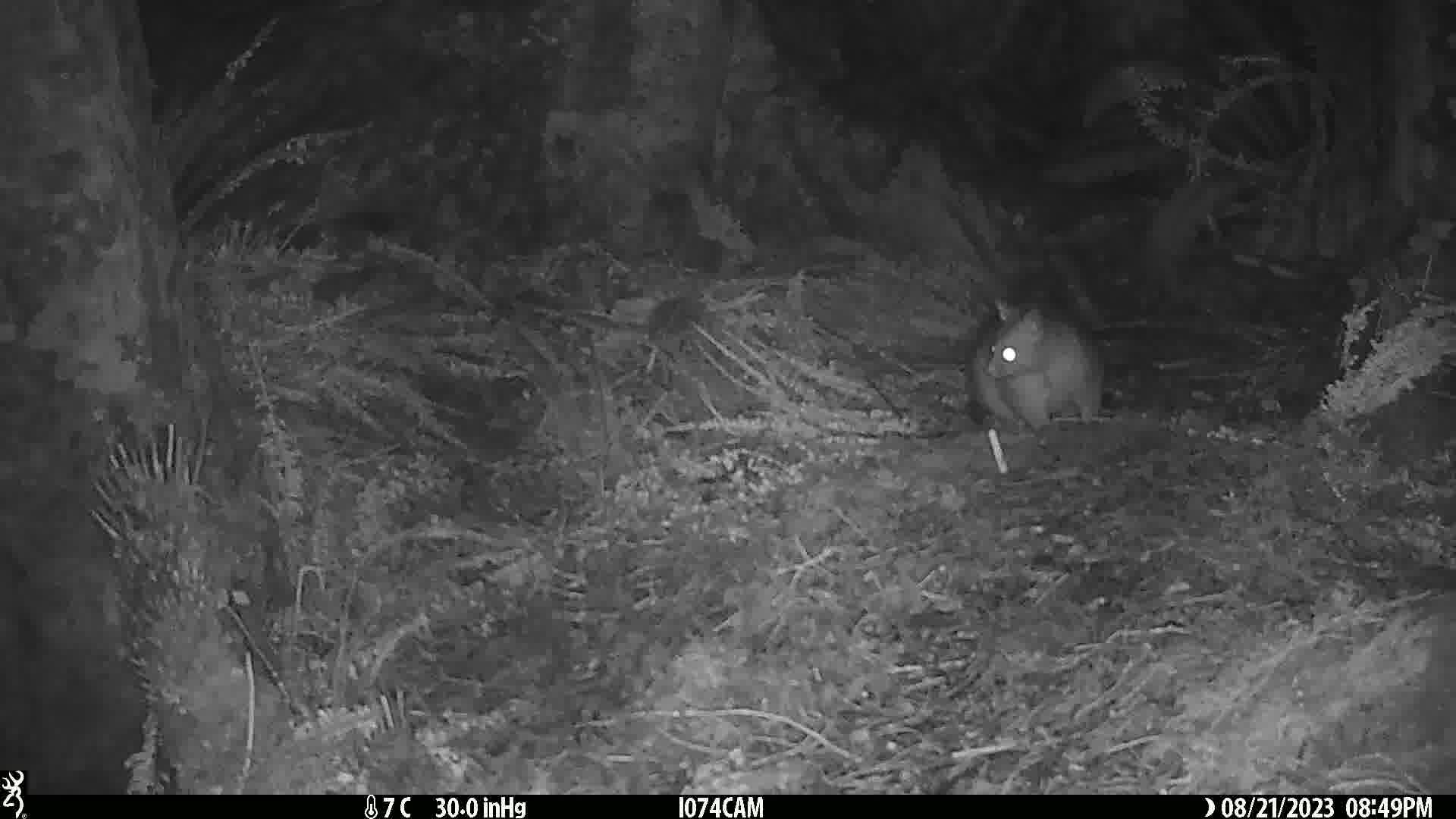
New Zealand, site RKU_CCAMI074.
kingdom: Animalia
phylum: Chordata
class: Mammalia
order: Diprotodontia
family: Phalangeridae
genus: Trichosurus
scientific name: Trichosurus vulpecula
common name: common brushtail possum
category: possum